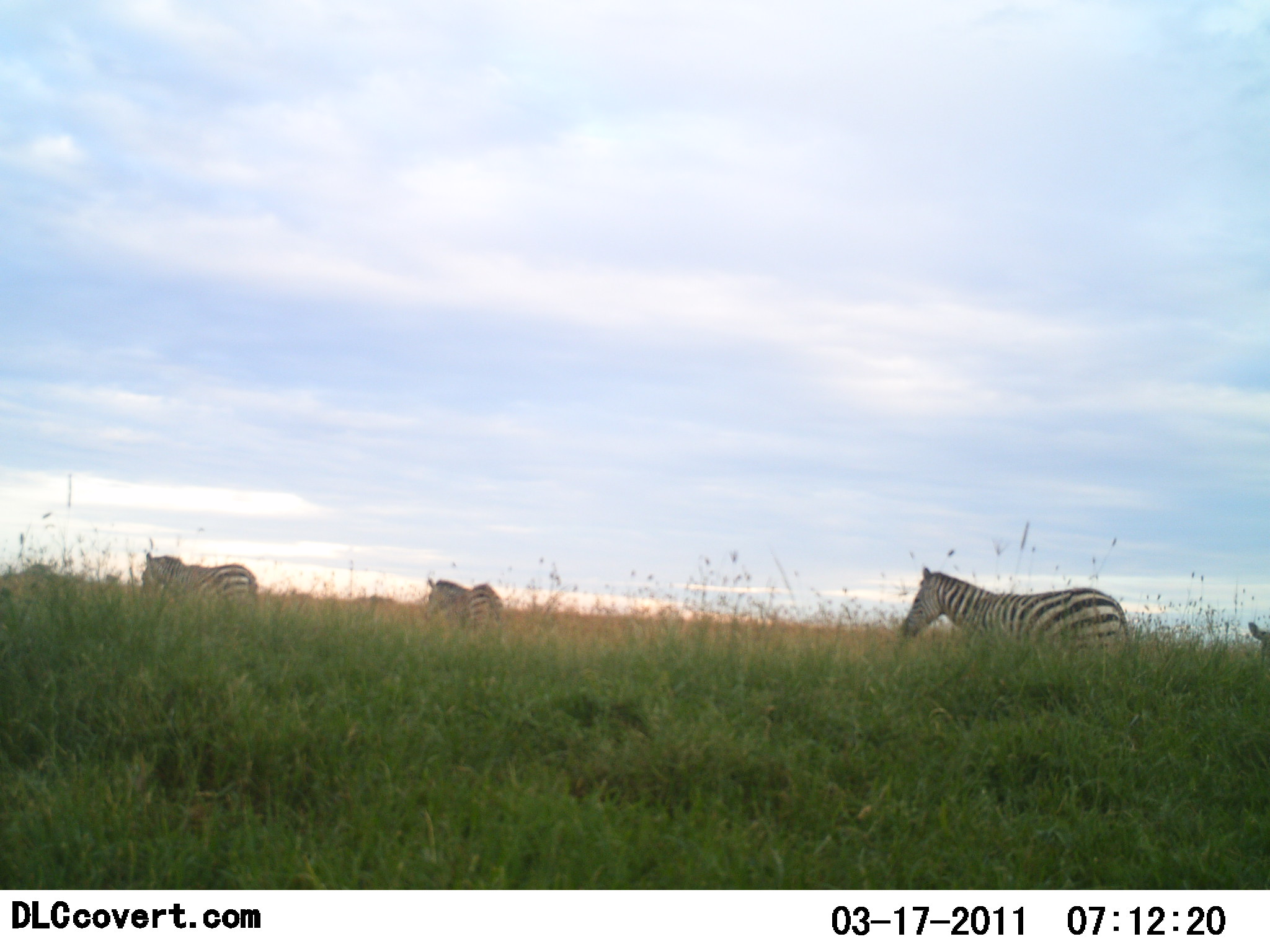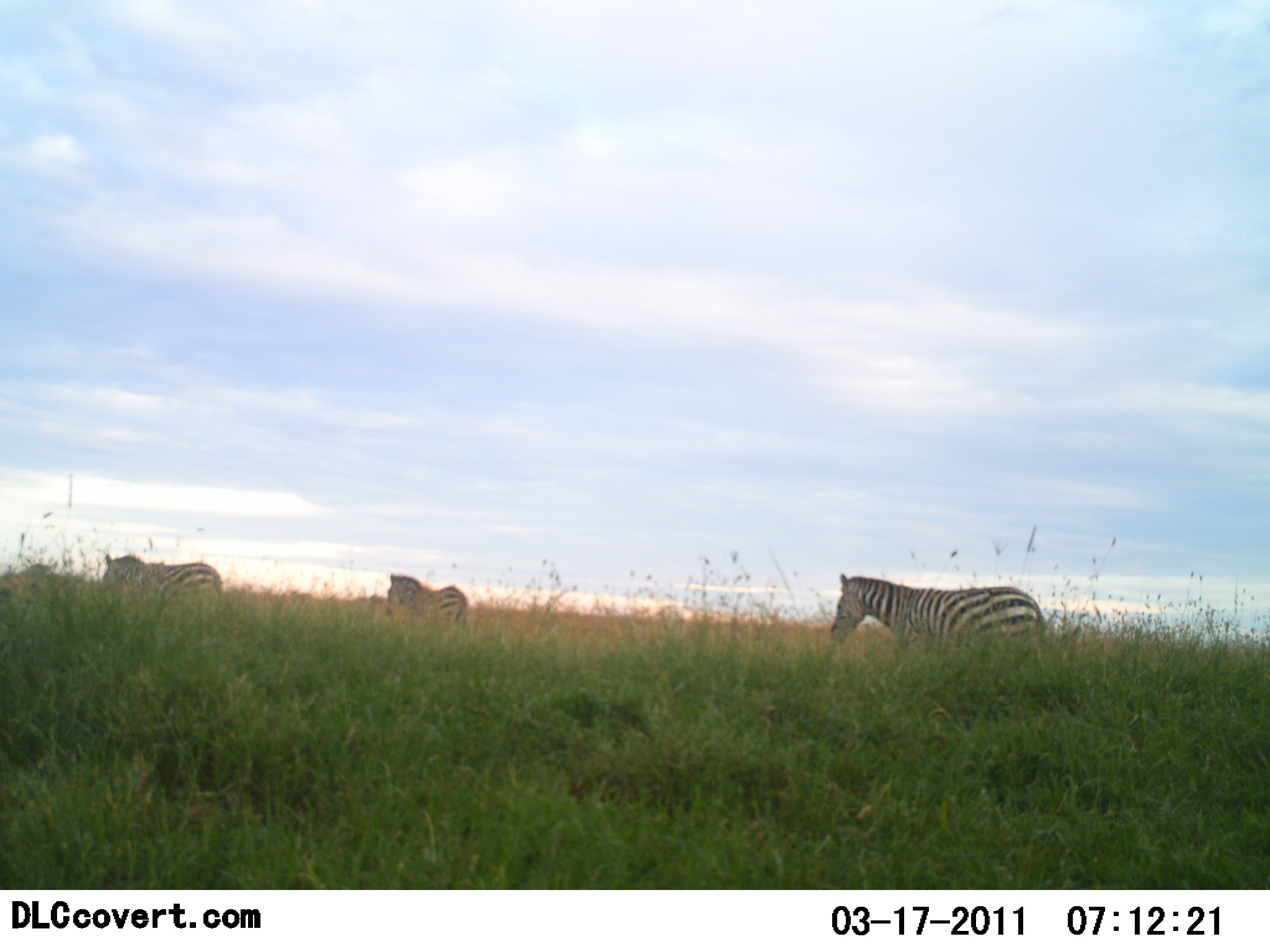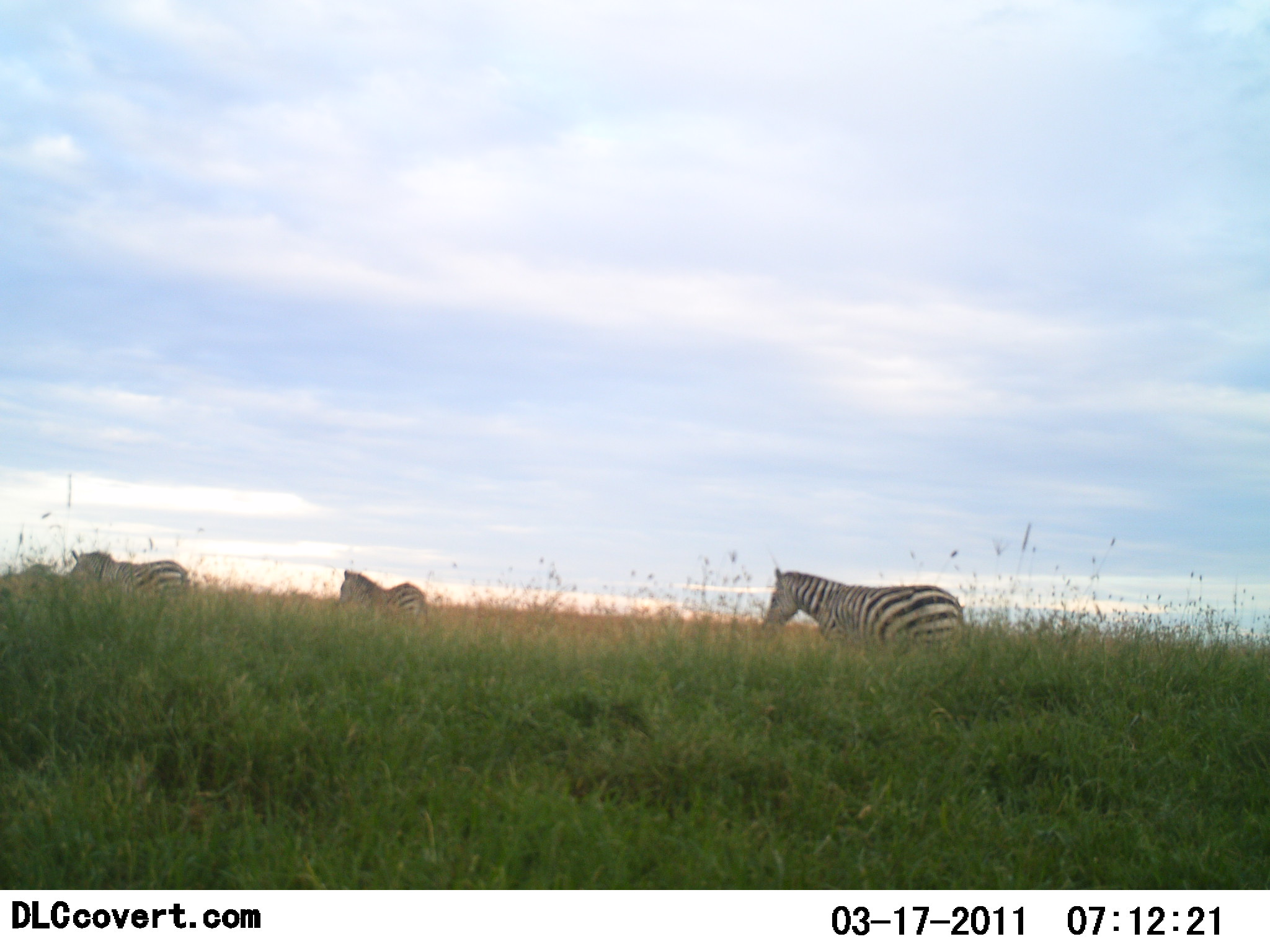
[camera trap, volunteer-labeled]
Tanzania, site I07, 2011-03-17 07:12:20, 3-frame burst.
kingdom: Animalia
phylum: Chordata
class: Mammalia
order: Perissodactyla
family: Equidae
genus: Equus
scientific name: Equus quagga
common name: plains zebra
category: zebra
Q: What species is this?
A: Zebra (plains zebra) (Equus quagga).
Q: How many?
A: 3.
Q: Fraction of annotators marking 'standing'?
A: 0%.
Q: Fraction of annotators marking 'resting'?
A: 0%.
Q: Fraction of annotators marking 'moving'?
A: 100%.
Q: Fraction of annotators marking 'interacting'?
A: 0%.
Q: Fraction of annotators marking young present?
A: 0%.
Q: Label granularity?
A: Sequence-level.